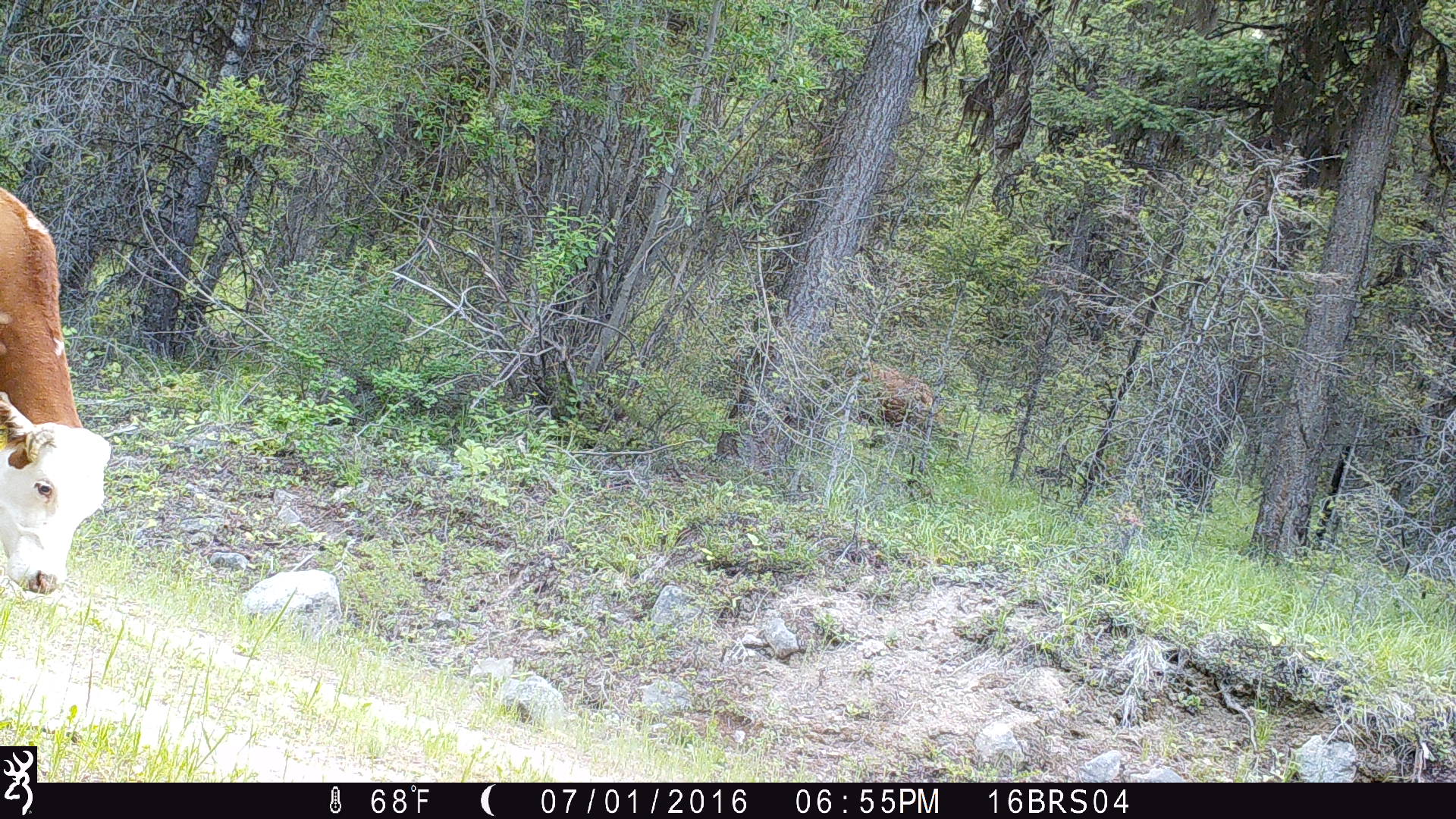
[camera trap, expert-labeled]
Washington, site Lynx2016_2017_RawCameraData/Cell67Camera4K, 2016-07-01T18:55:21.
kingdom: Animalia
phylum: Chordata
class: Mammalia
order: Artiodactyla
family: Bovidae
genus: Bos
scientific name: Bos taurus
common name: domestic cattle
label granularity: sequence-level